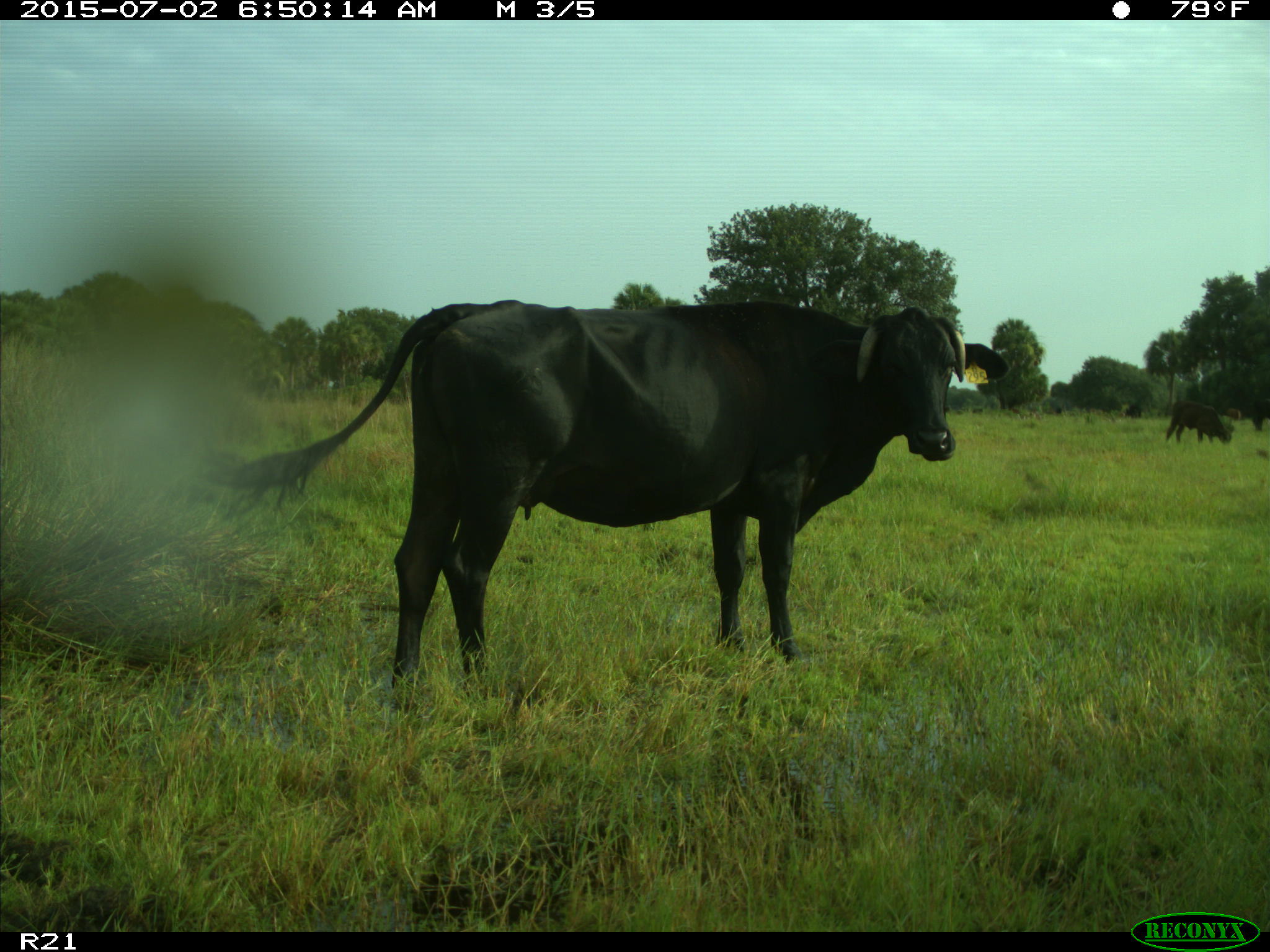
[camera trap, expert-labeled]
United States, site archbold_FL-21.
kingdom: Animalia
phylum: Chordata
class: Mammalia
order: Artiodactyla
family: Bovidae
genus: Bos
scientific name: Bos taurus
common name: domestic cow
Bos taurus (domestic cow).